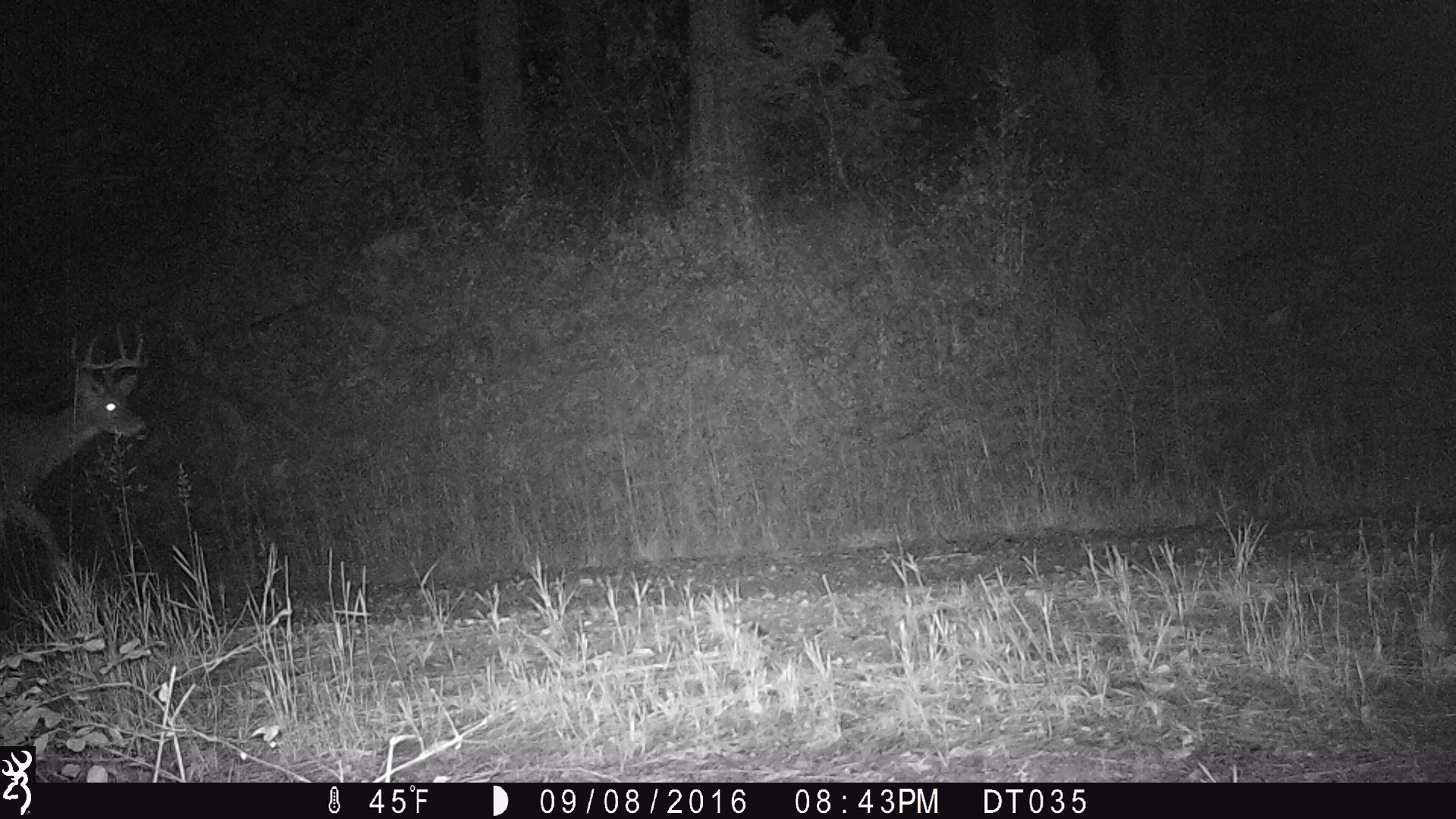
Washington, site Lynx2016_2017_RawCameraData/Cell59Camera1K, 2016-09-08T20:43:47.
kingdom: Animalia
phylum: Chordata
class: Mammalia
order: Artiodactyla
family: Cervidae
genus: Odocoileus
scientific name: Odocoileus virginianus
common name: white-tailed deer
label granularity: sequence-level